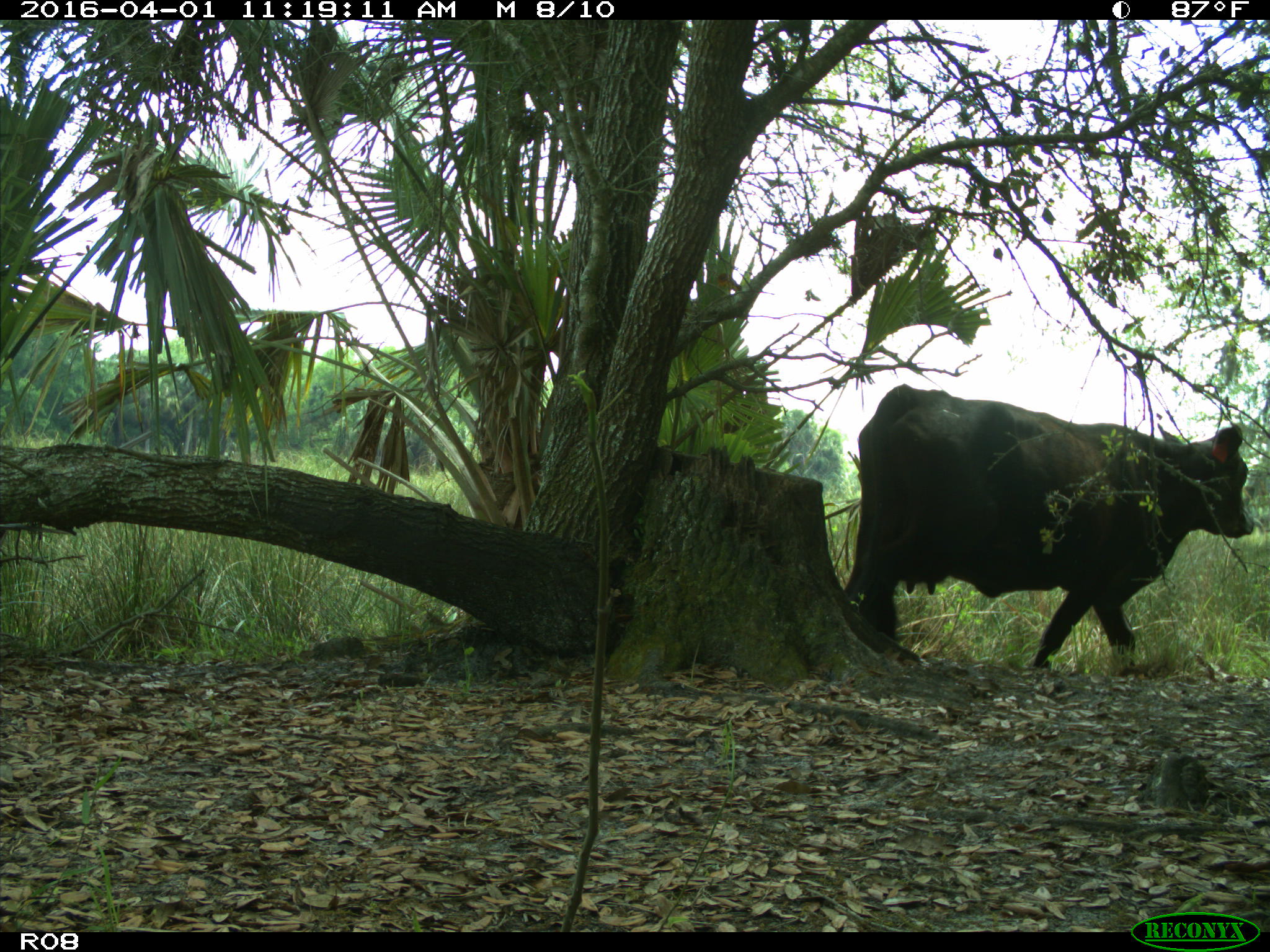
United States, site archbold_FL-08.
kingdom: Animalia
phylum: Chordata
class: Mammalia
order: Artiodactyla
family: Bovidae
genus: Bos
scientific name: Bos taurus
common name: domestic cow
Bos taurus (domestic cow).